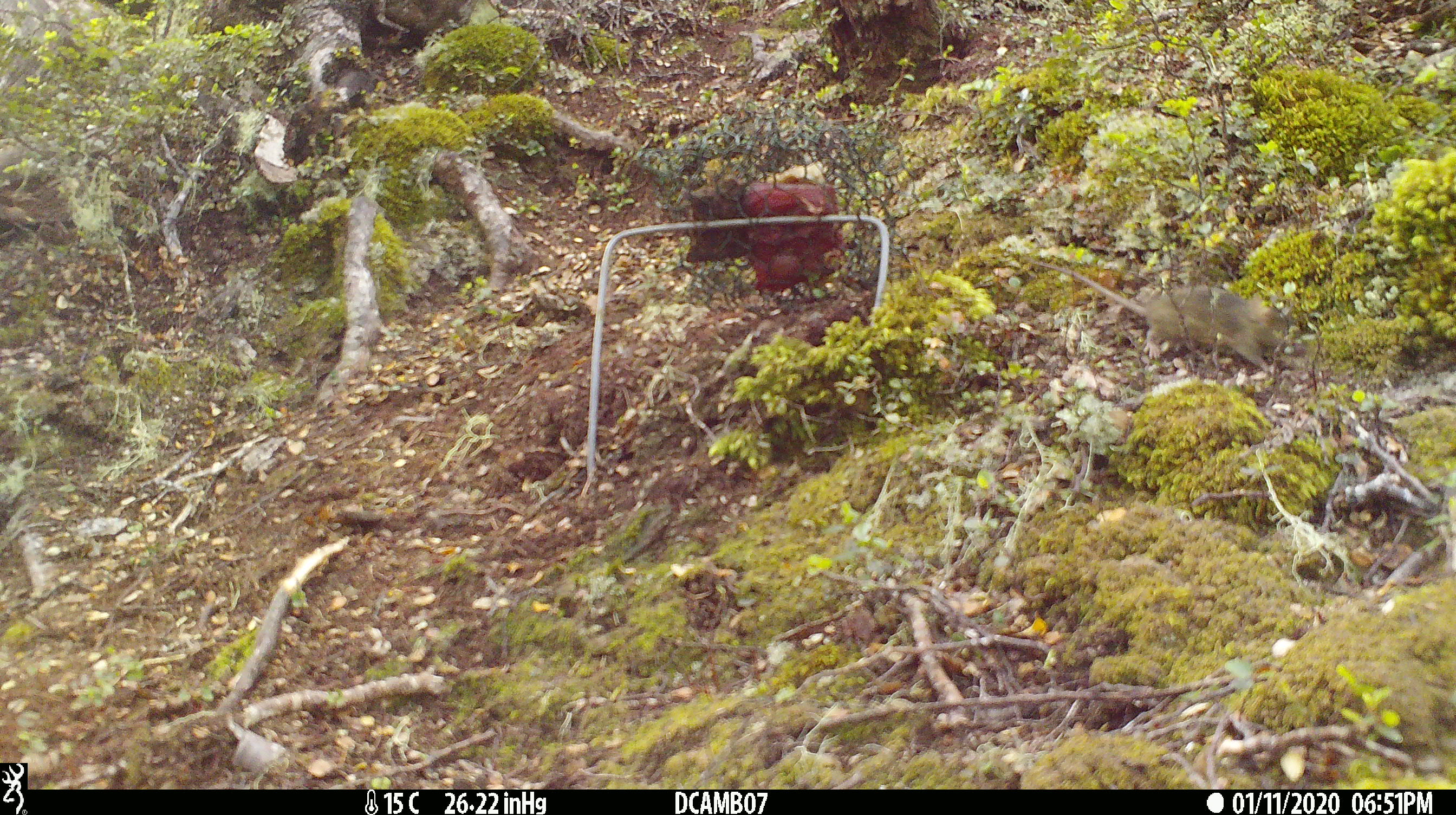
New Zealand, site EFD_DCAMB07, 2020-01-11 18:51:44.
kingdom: Animalia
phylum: Chordata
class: Mammalia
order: Rodentia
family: Muridae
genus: Mus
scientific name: Mus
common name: mouse